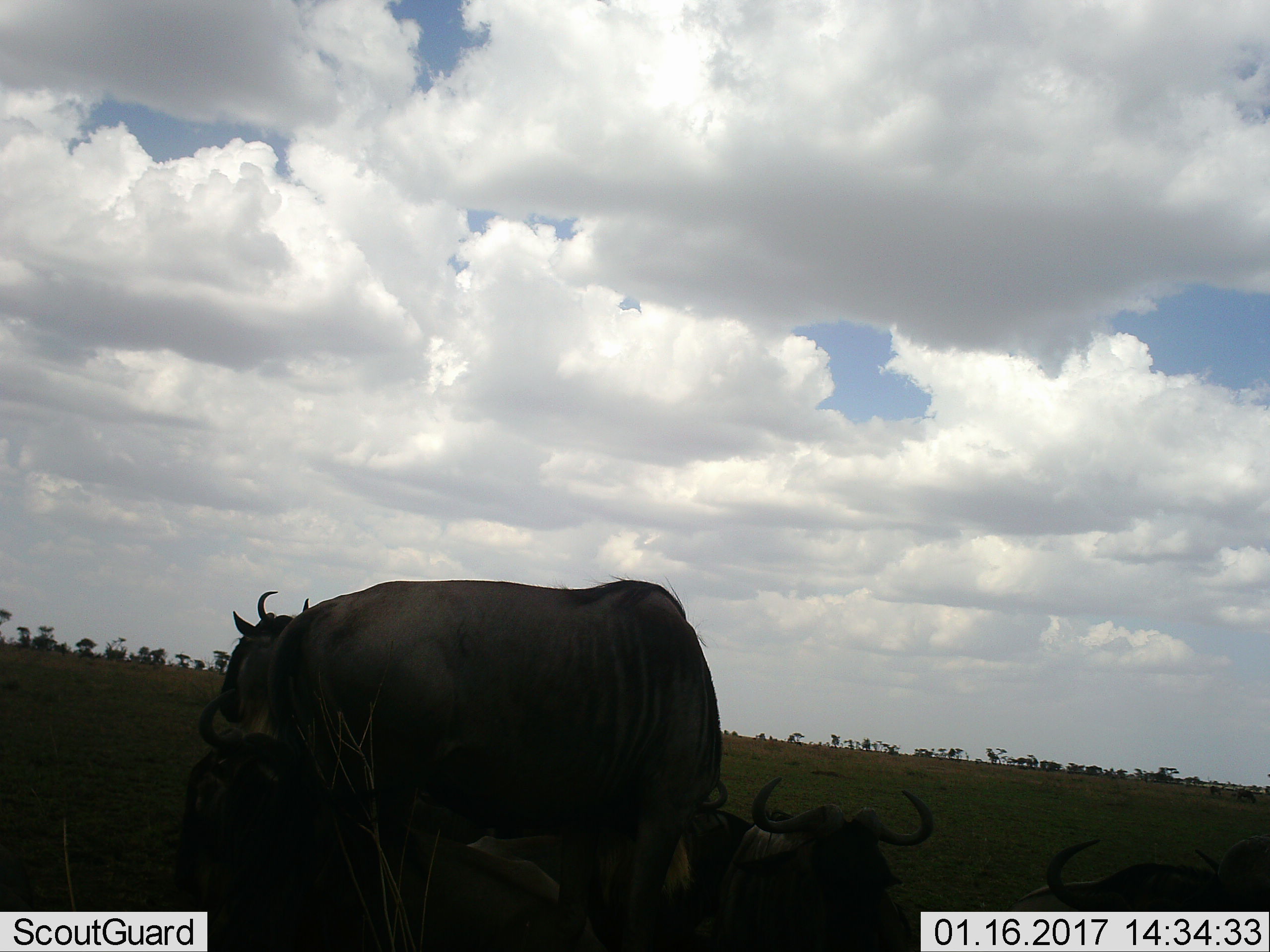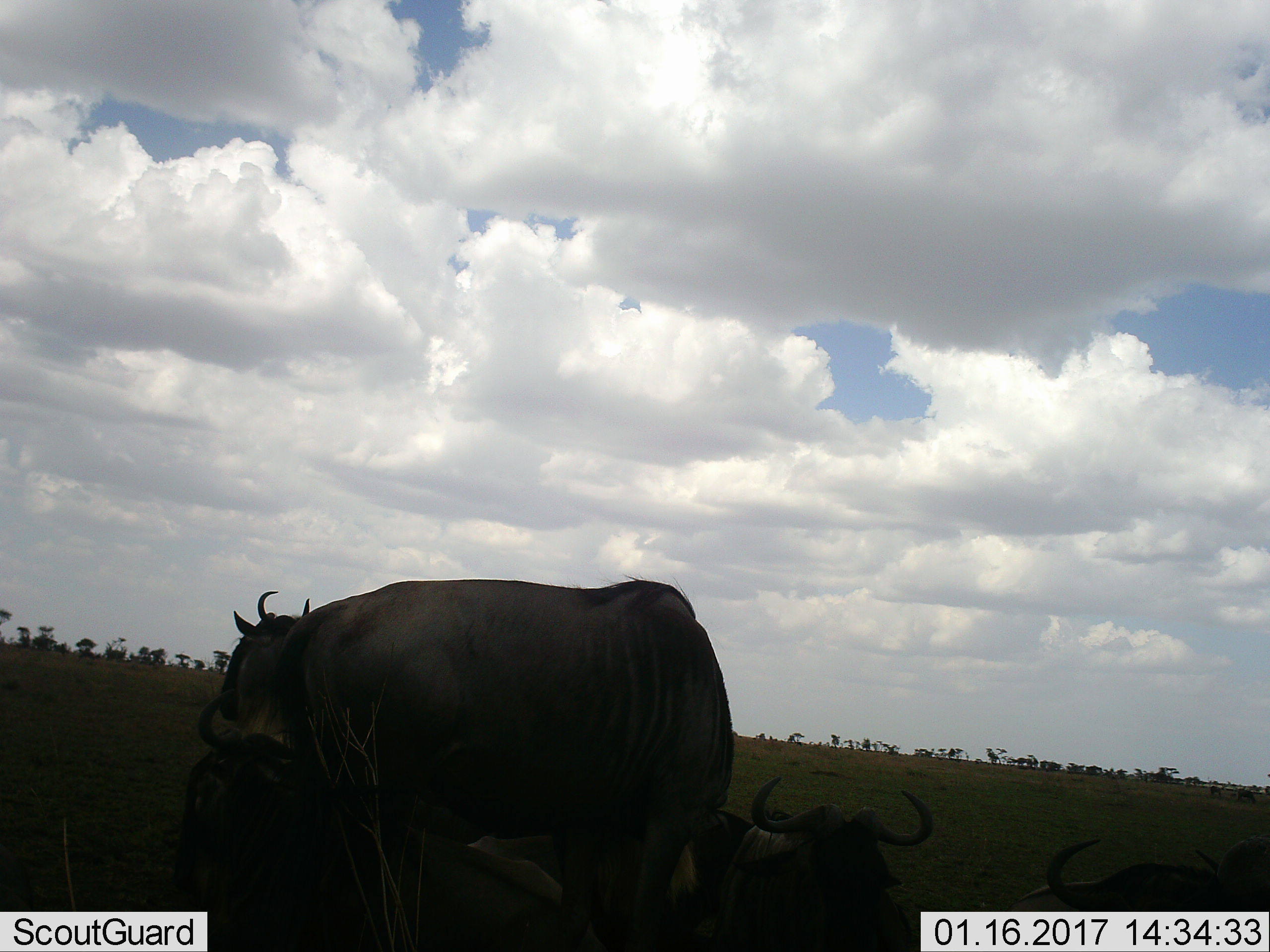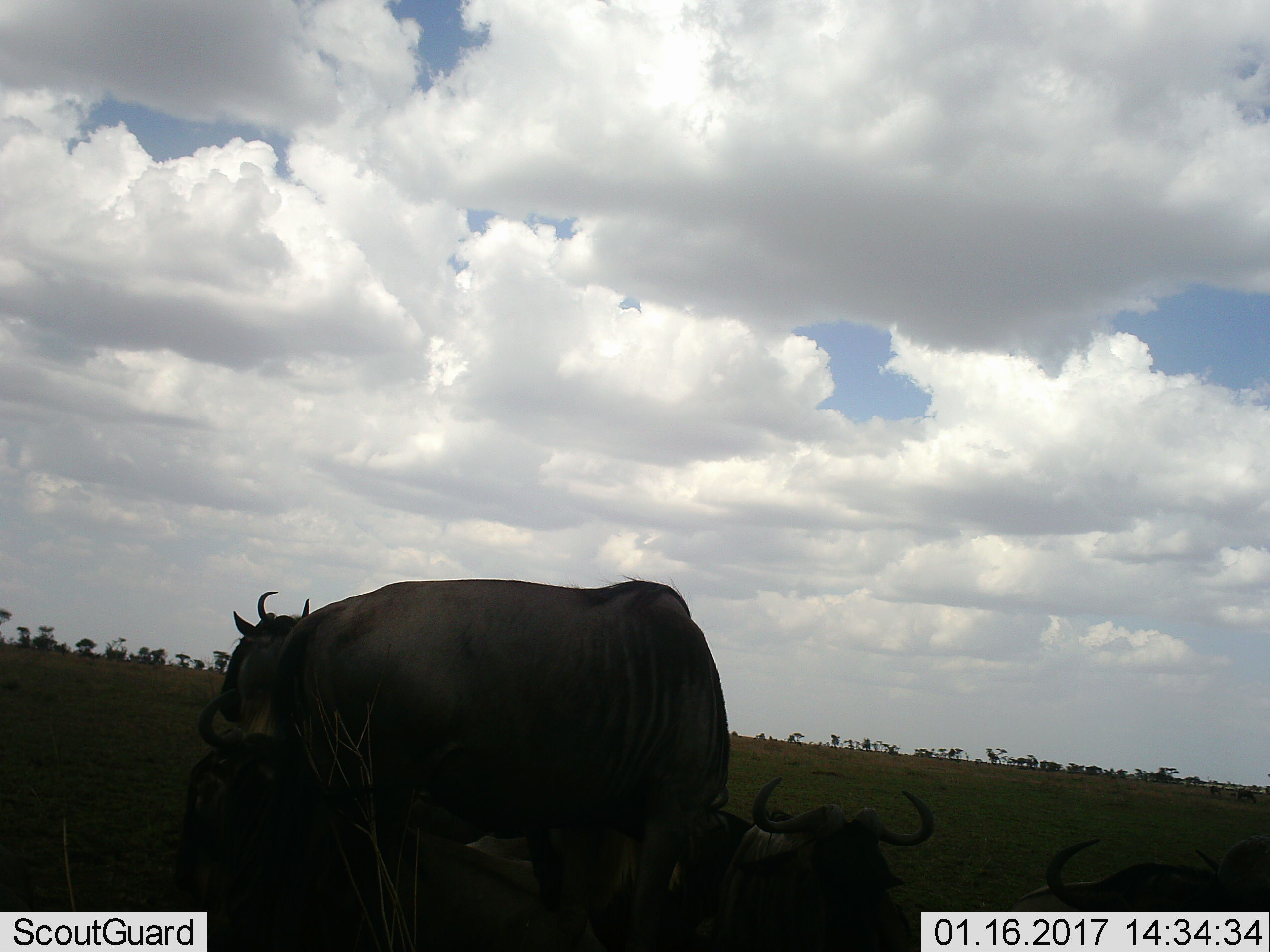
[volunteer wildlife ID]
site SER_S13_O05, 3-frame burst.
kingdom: Animalia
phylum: Chordata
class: Mammalia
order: Artiodactyla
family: Bovidae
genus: Connochaetes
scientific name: Connochaetes taurinus taurinus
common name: blue wildebeest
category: wildebeestblue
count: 4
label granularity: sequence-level